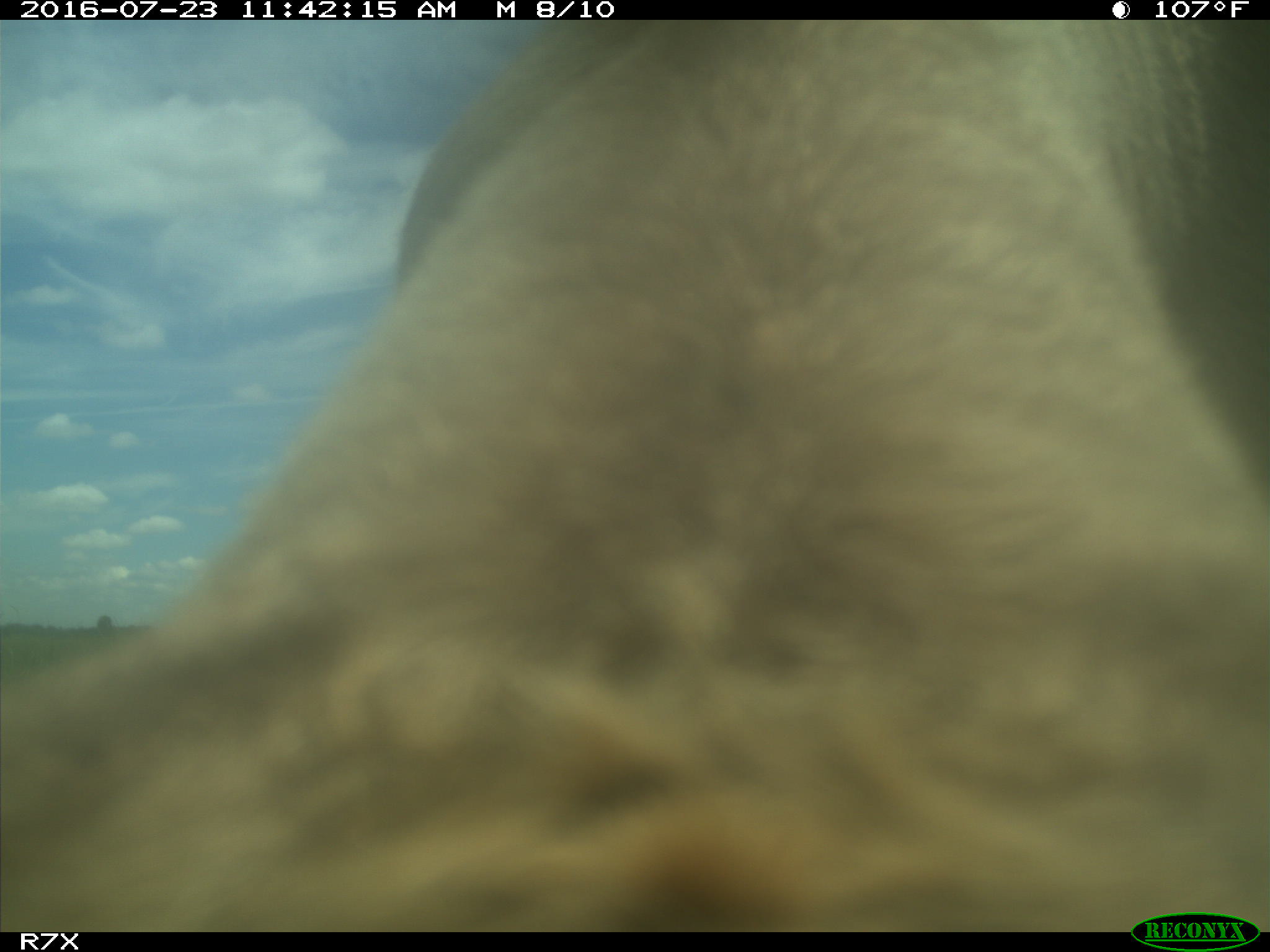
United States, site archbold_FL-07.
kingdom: Animalia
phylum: Chordata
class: Mammalia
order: Artiodactyla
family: Bovidae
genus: Bos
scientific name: Bos taurus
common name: domestic cow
Bos taurus (domestic cow).